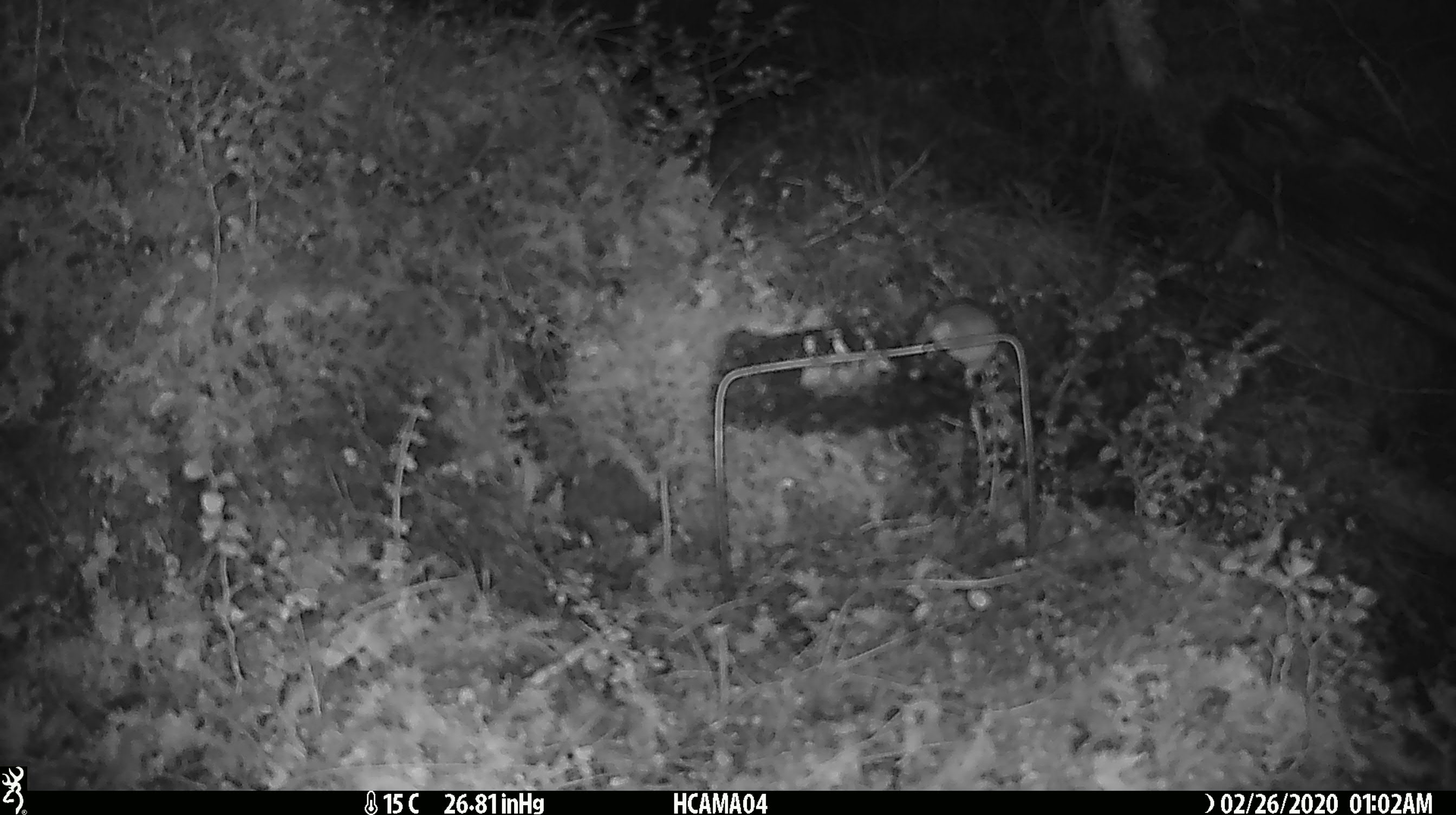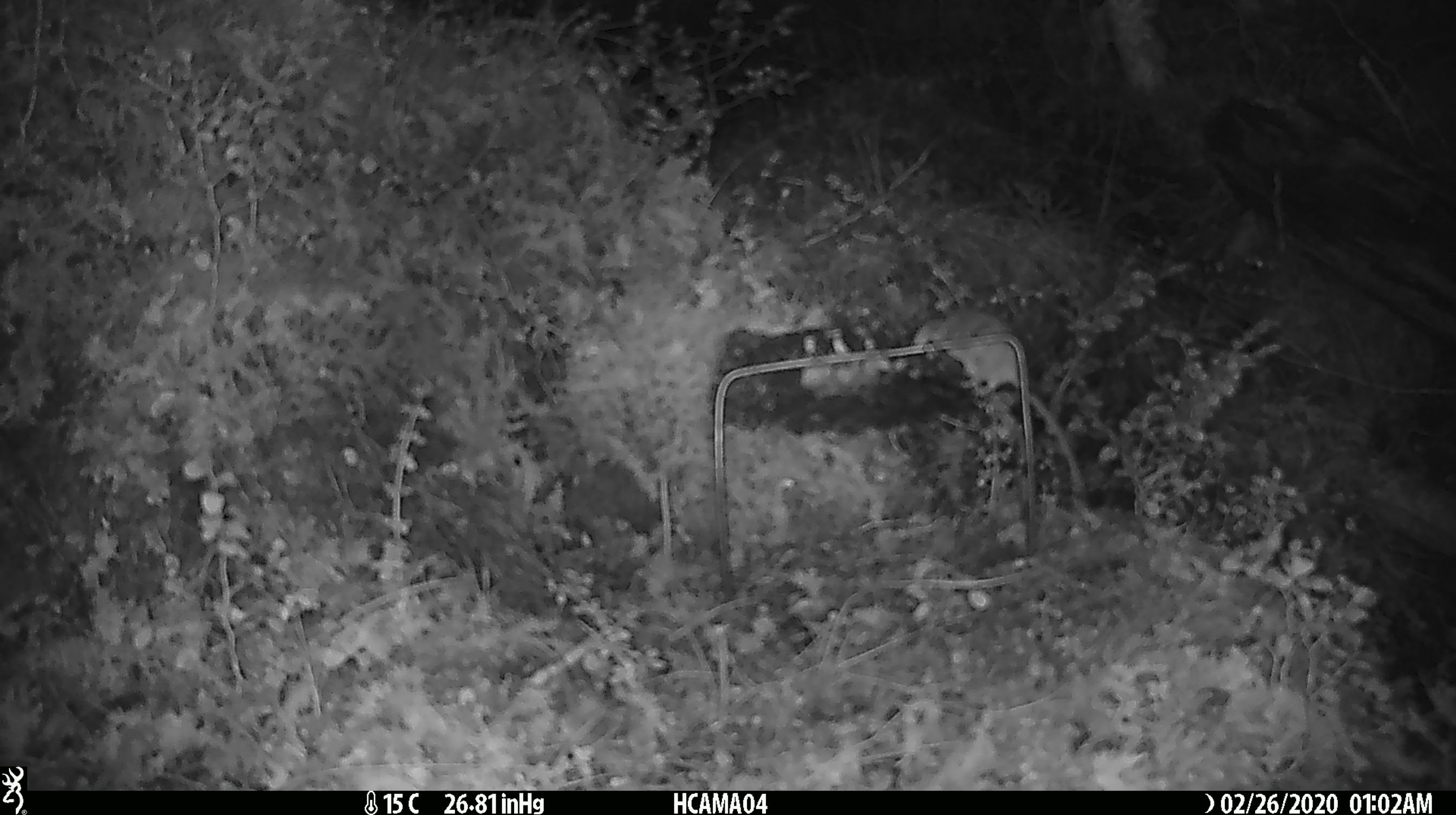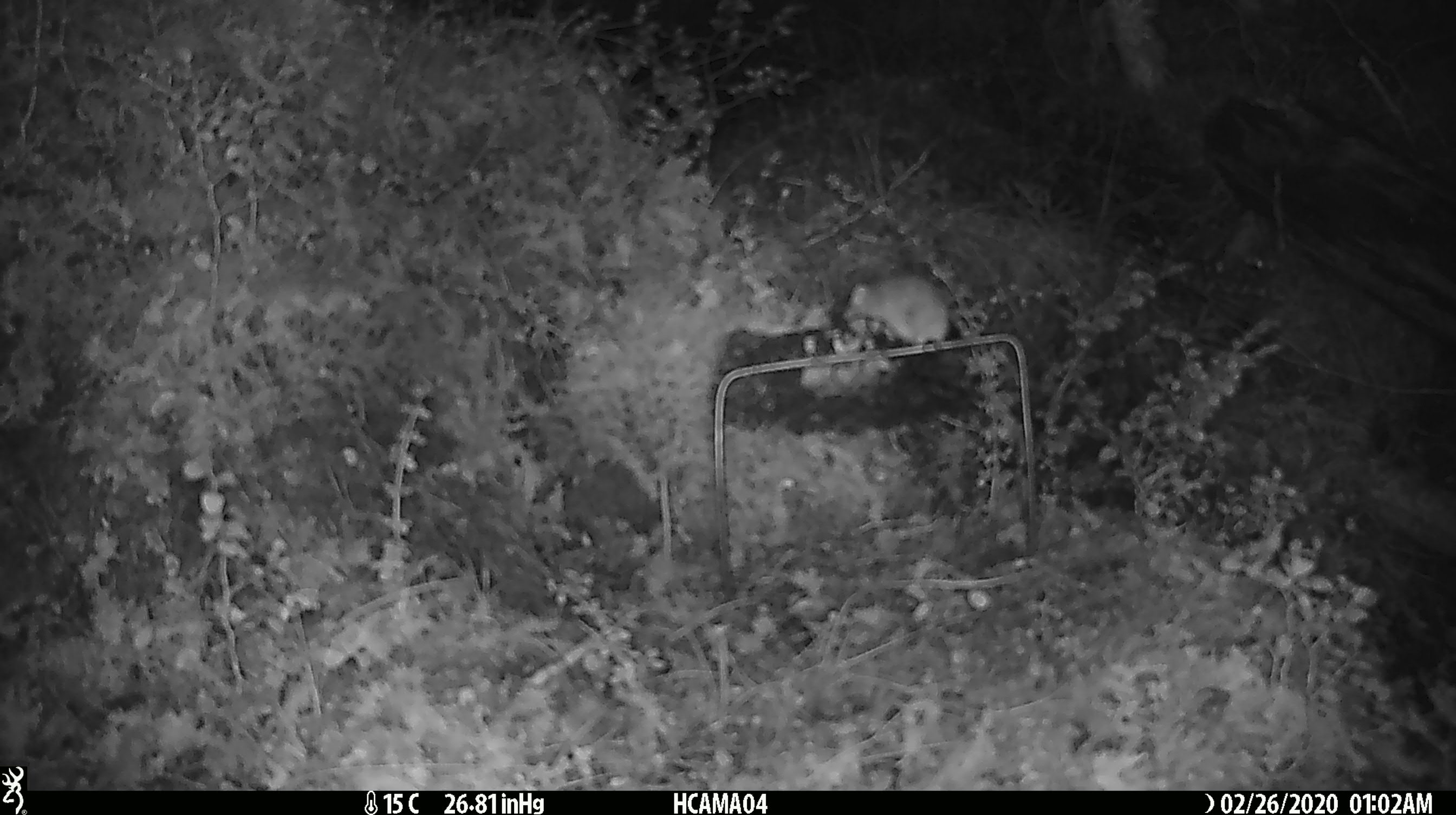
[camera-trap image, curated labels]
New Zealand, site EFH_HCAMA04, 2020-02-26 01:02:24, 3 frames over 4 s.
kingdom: Animalia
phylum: Chordata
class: Mammalia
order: Rodentia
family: Muridae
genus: Mus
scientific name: Mus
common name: mouse